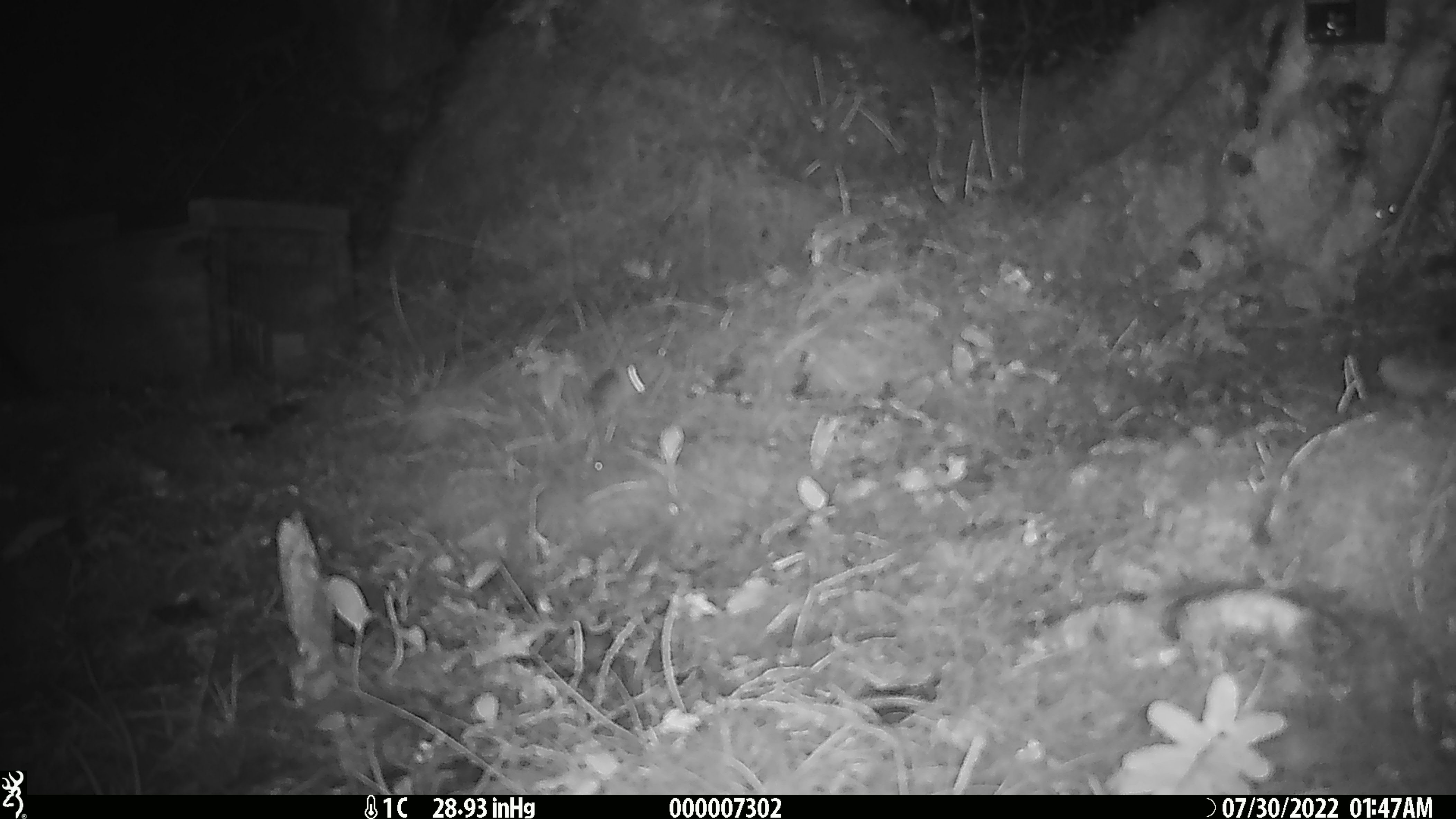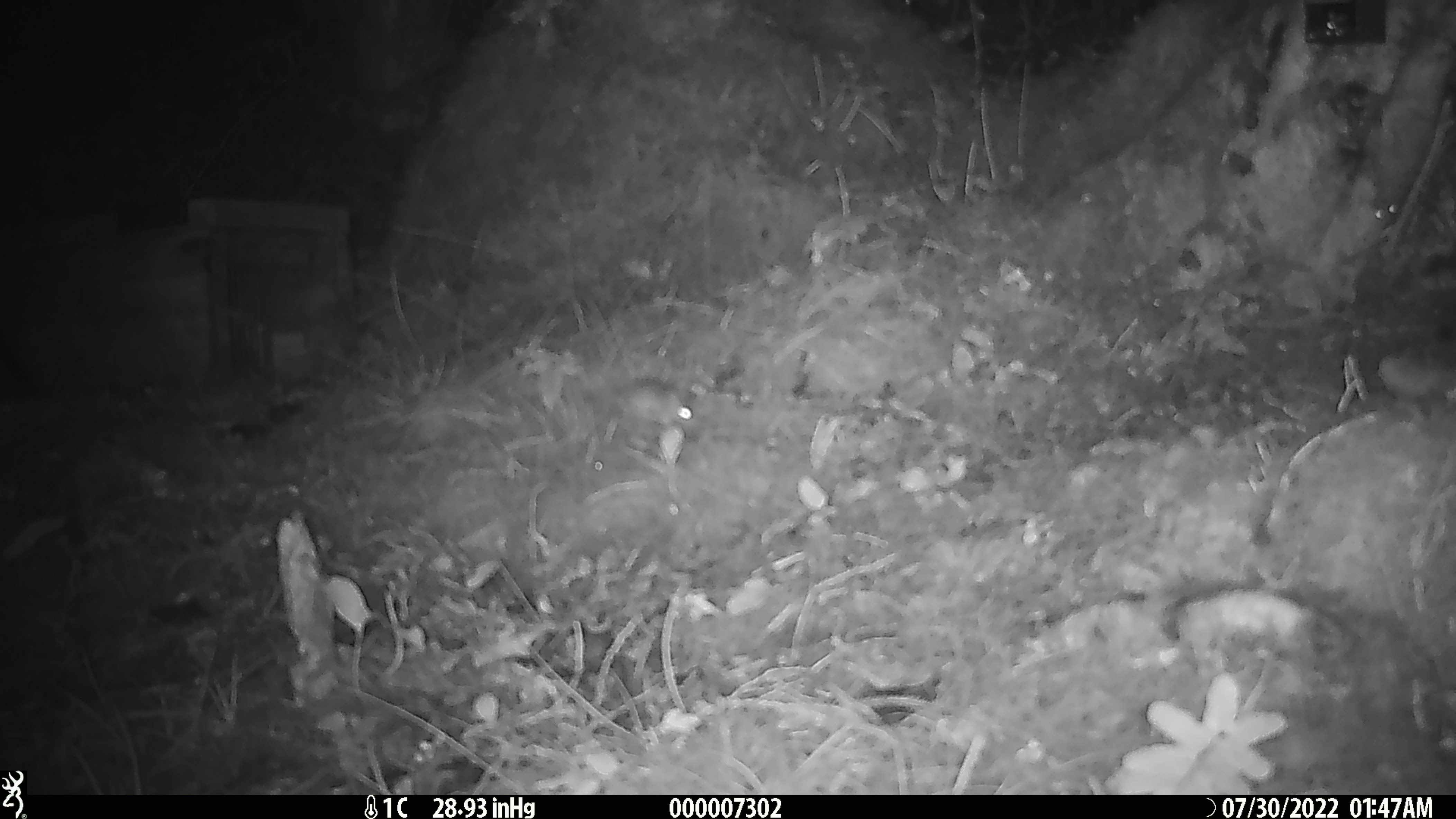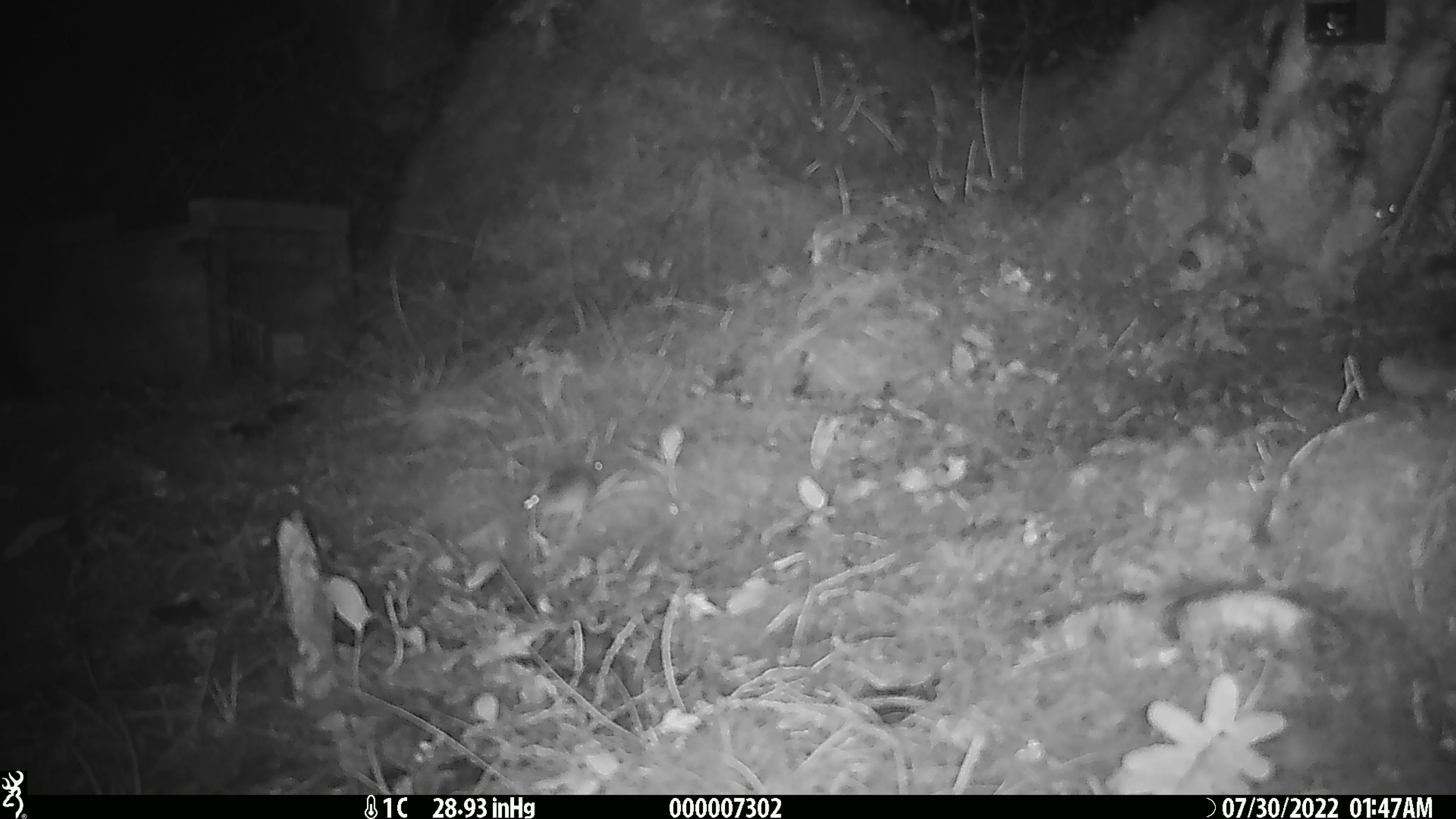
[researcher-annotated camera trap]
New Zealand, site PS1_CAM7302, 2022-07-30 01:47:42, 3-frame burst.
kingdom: Animalia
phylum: Chordata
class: Mammalia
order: Rodentia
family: Muridae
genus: Mus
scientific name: Mus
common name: mouse